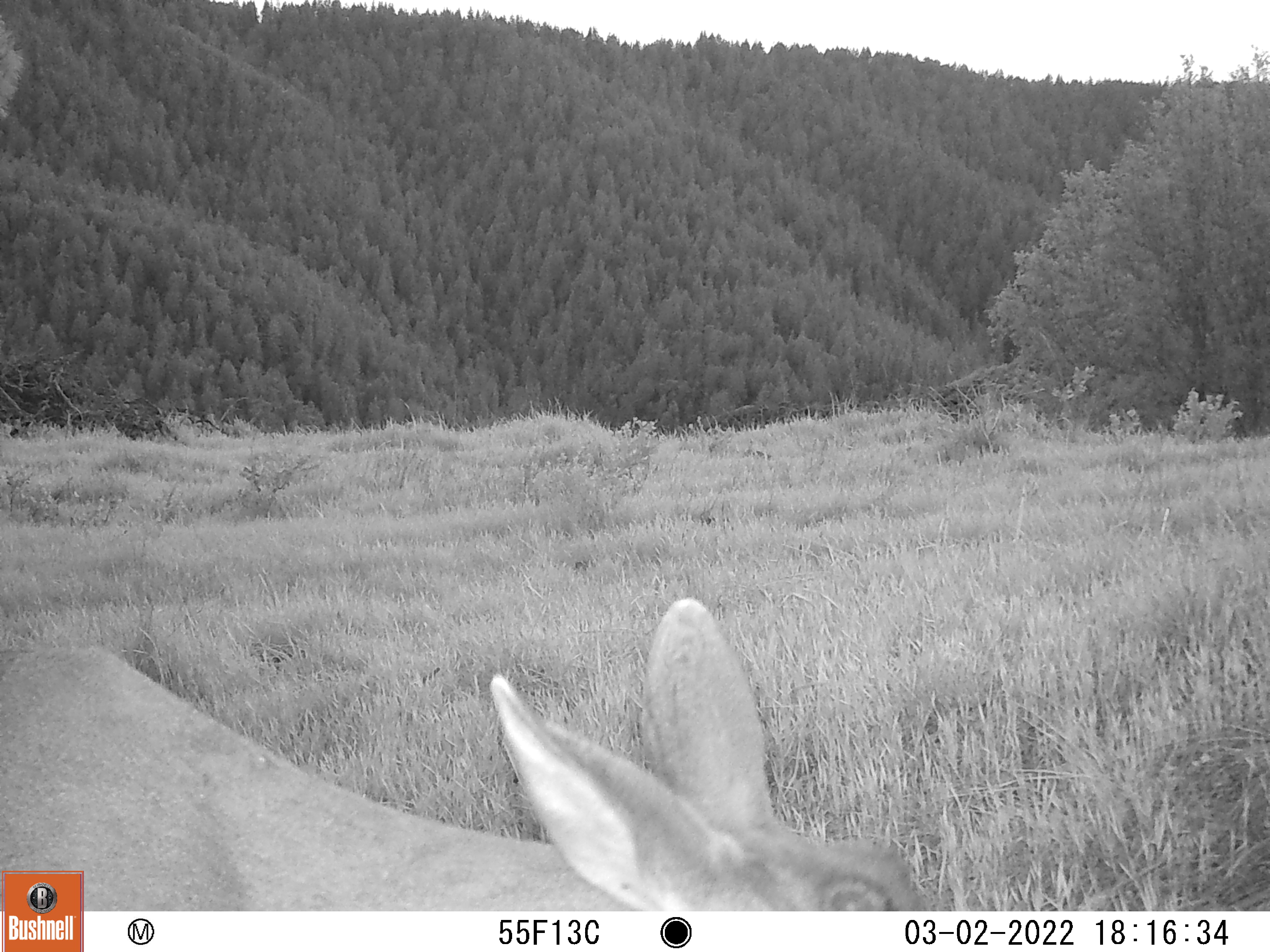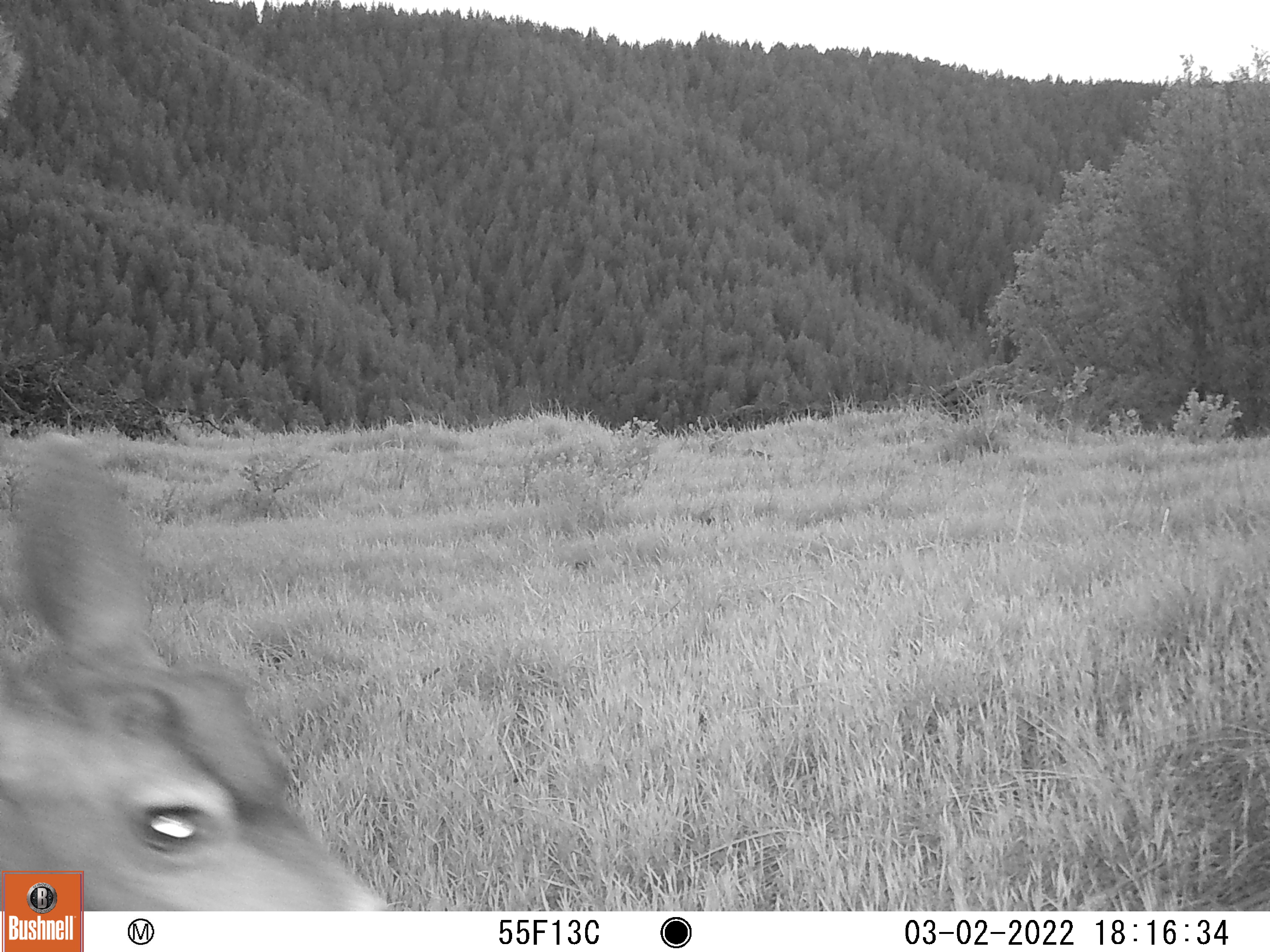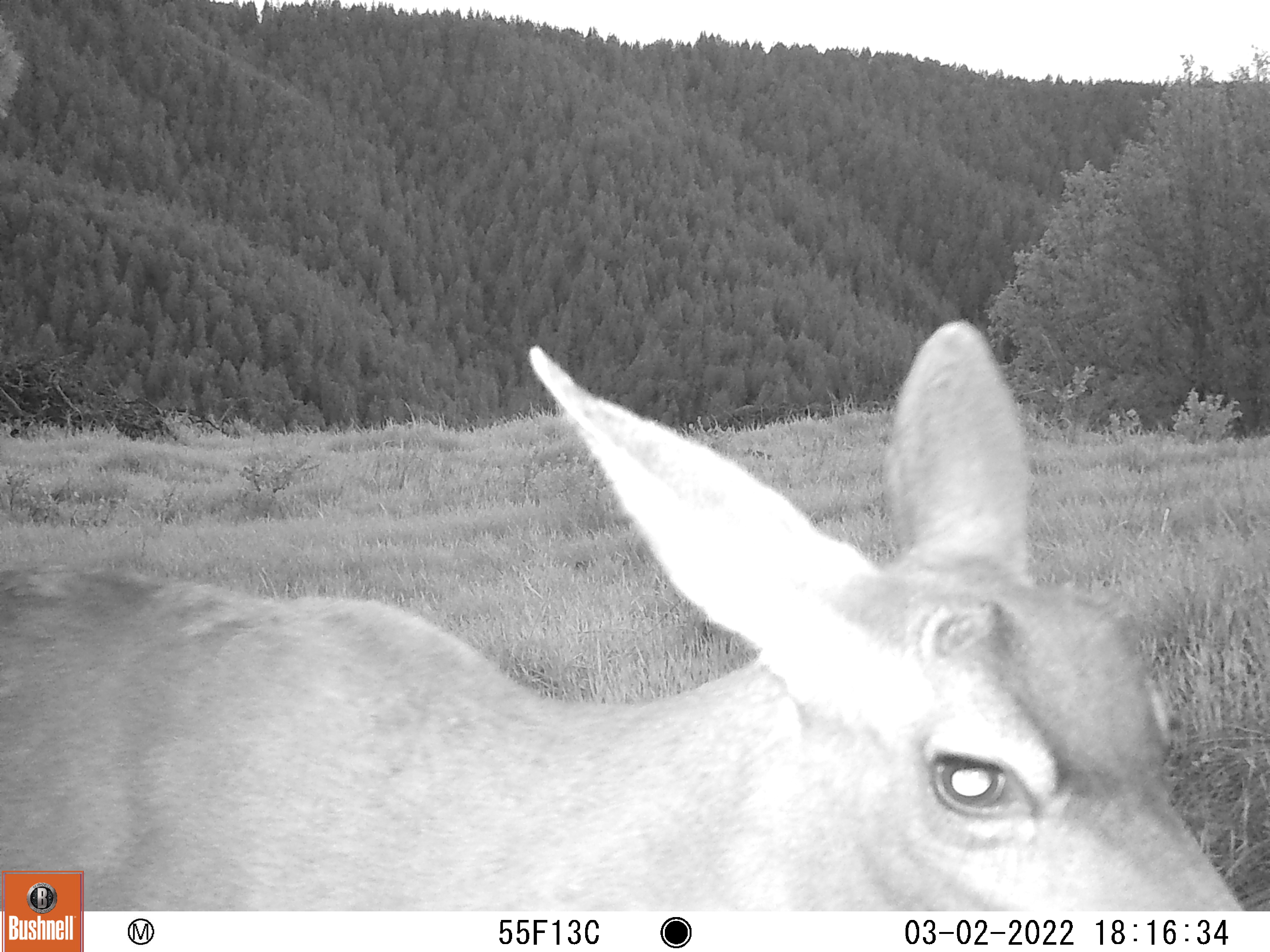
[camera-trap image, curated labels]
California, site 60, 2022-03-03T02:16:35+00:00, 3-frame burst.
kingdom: Animalia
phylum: Chordata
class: Mammalia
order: Artiodactyla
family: Cervidae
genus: Odocoileus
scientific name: Odocoileus hemionus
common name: mule deer